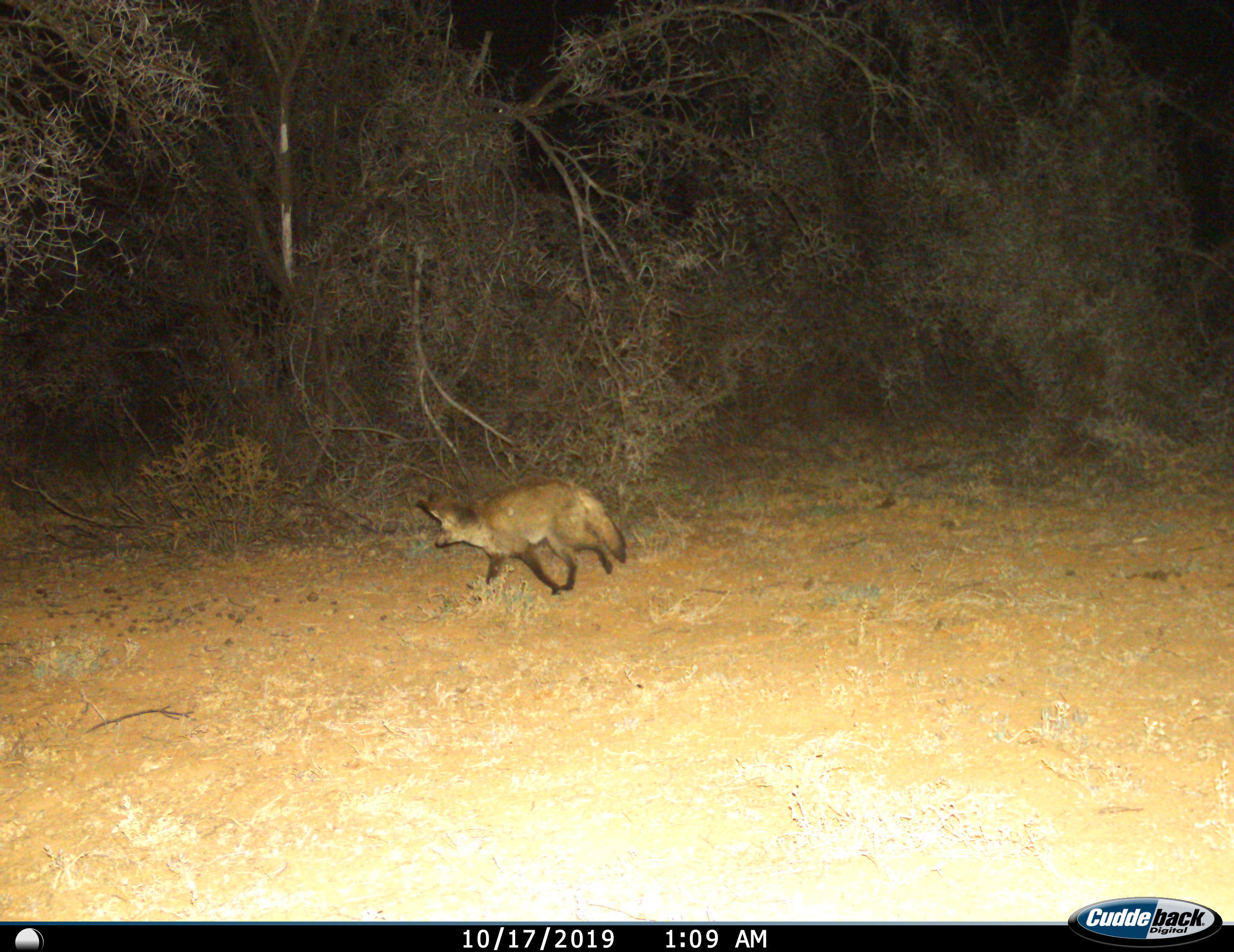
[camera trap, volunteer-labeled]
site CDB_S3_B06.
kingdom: Animalia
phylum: Chordata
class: Mammalia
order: Carnivora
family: Canidae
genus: Otocyon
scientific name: Otocyon megalotis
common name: bat-eared fox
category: foxbateared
Foxbateared (bat-eared fox) (Otocyon megalotis), count 1. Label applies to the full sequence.